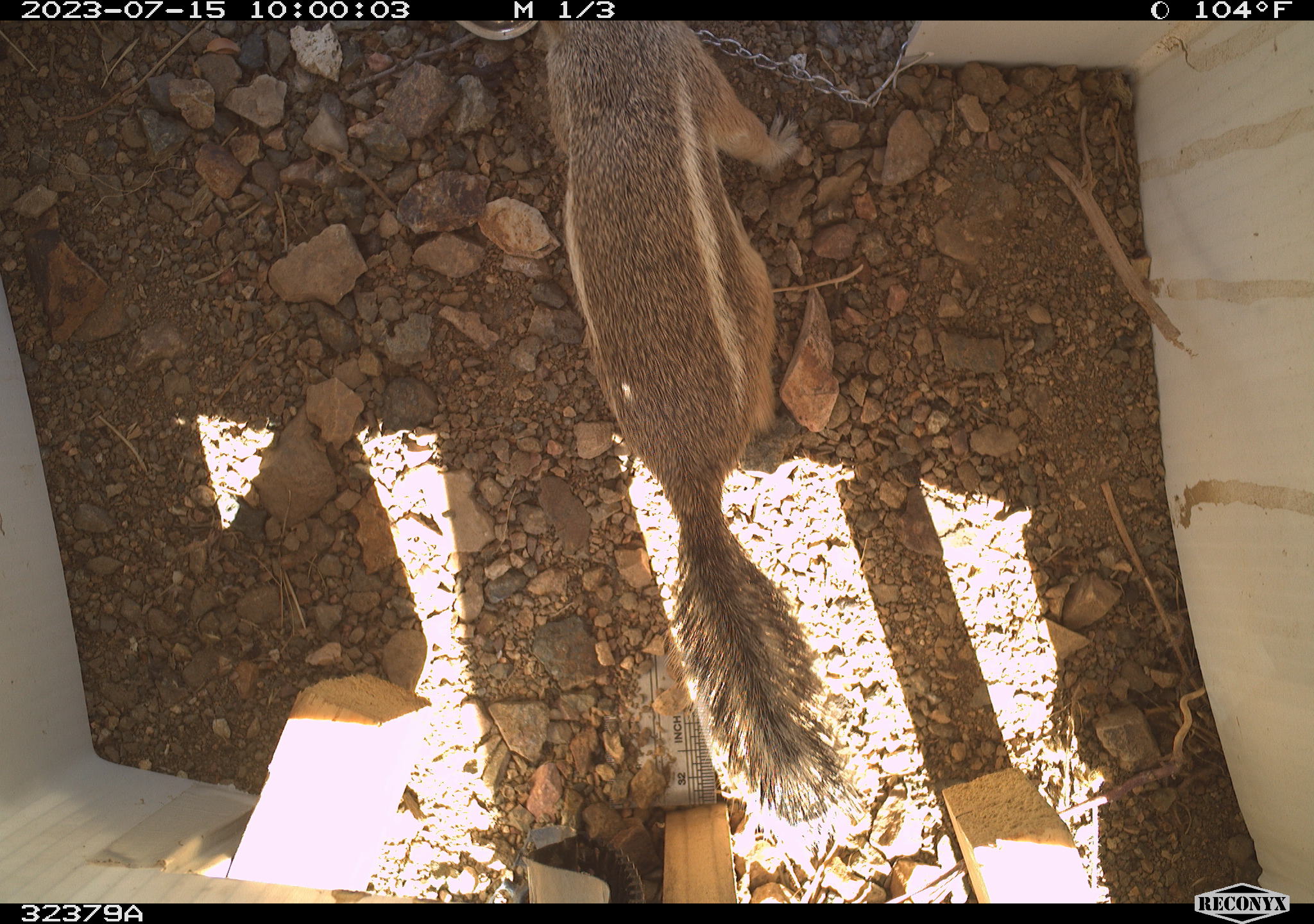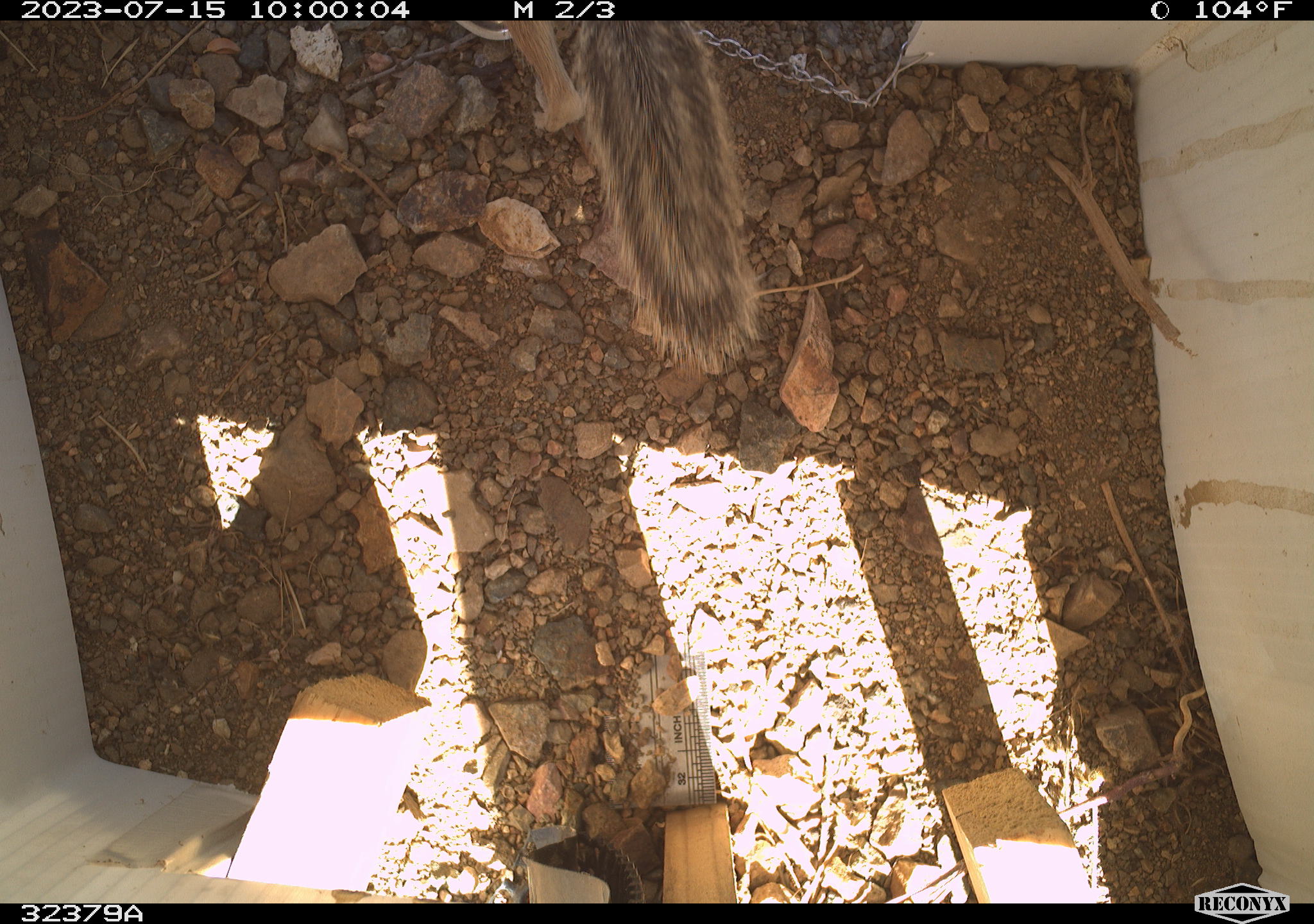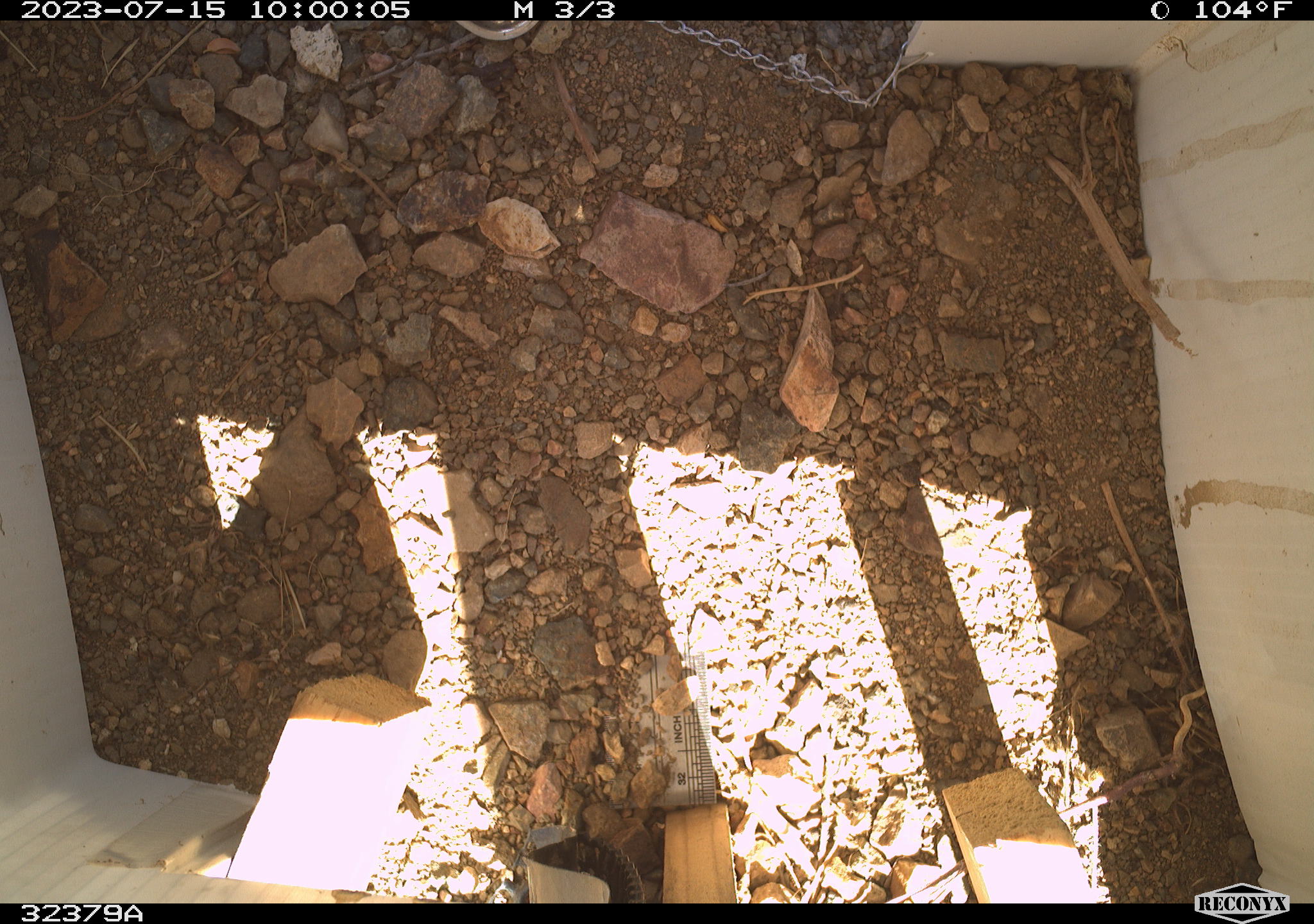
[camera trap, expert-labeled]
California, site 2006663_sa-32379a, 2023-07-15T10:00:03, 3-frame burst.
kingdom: Animalia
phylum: Chordata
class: Mammalia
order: Rodentia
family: Sciuridae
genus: Ammospermophilus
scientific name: Ammospermophilus leucurus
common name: white-tailed antelope squirrel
White-tailed antelope squirrel (Ammospermophilus leucurus).